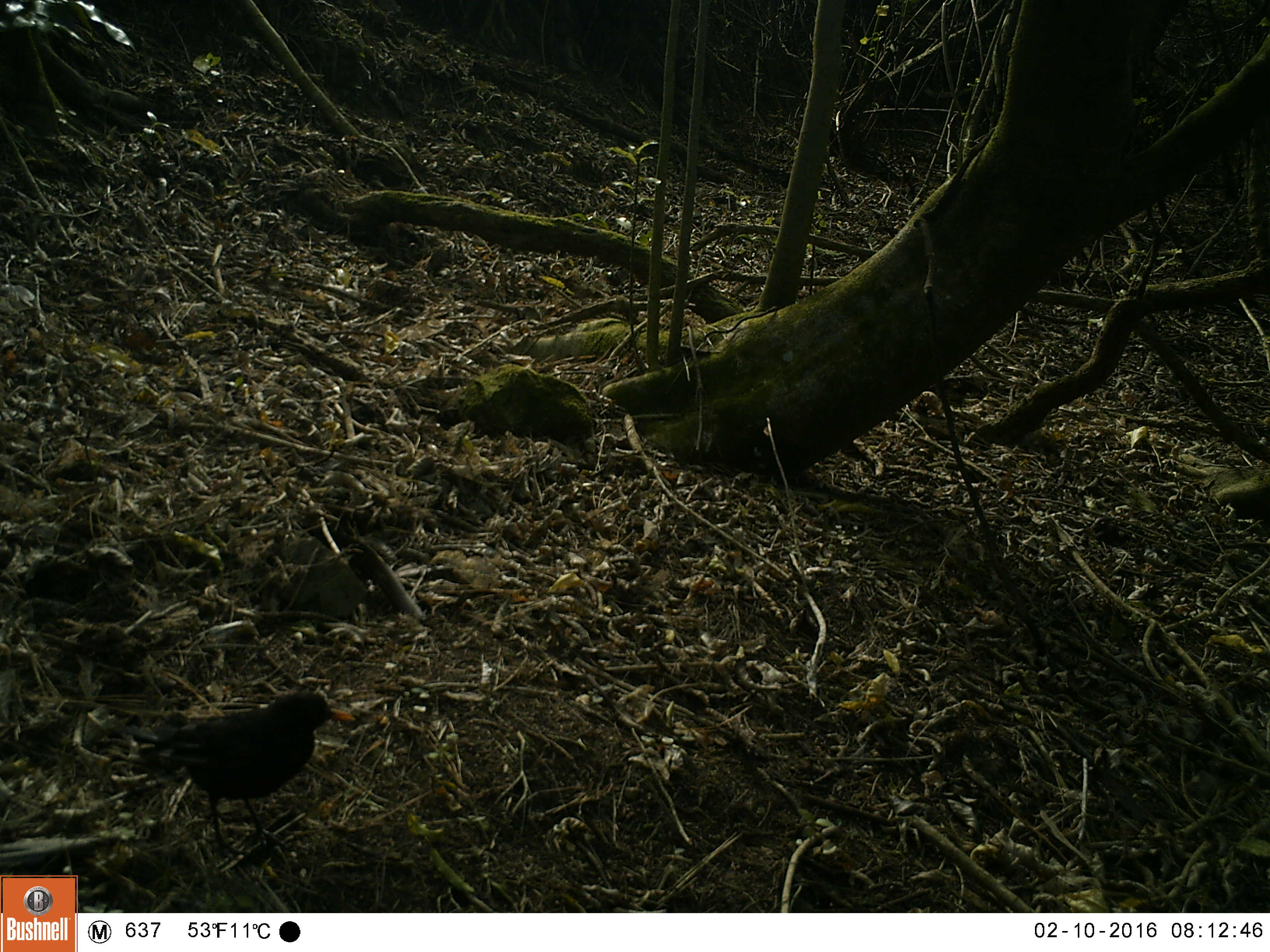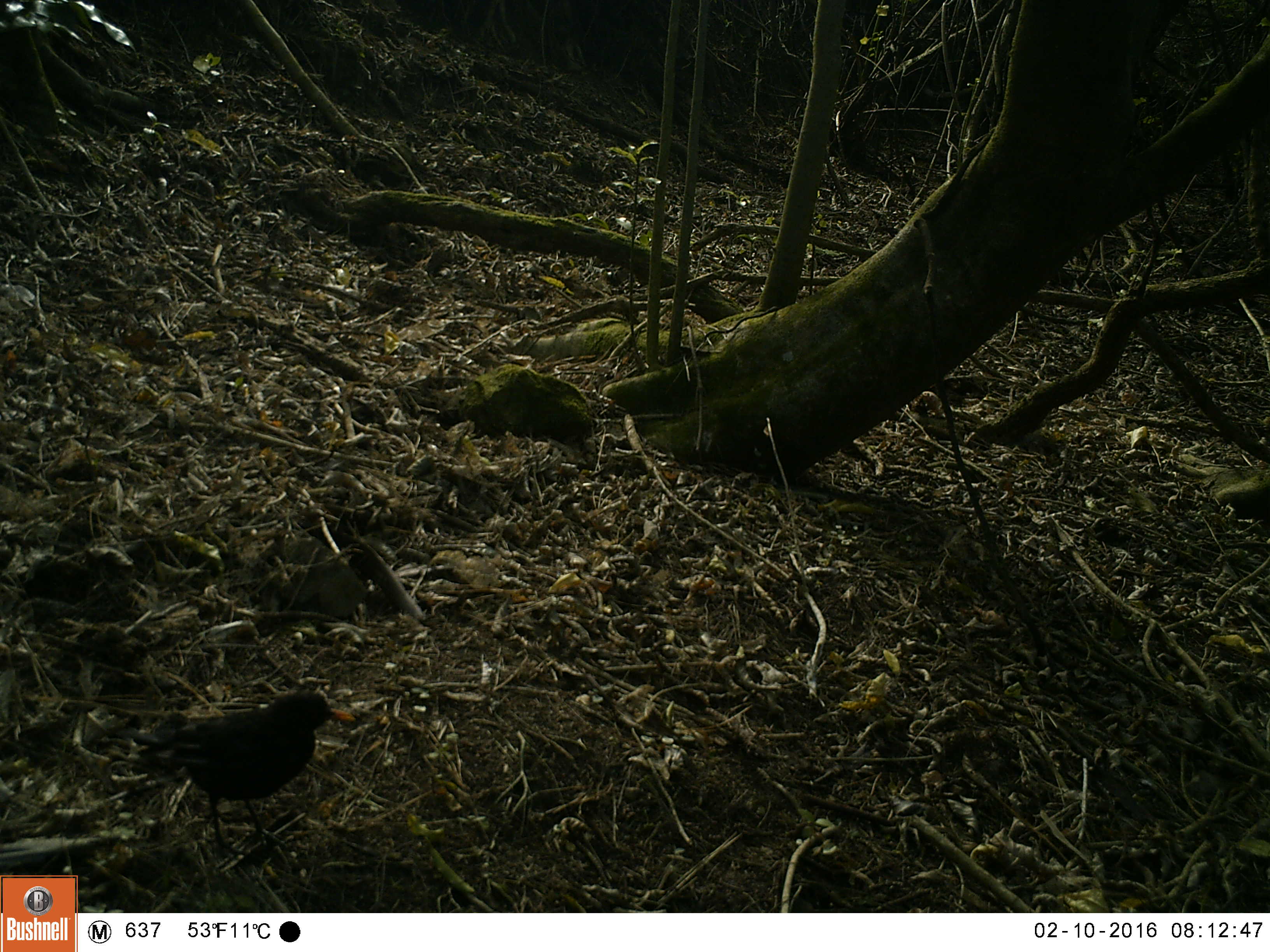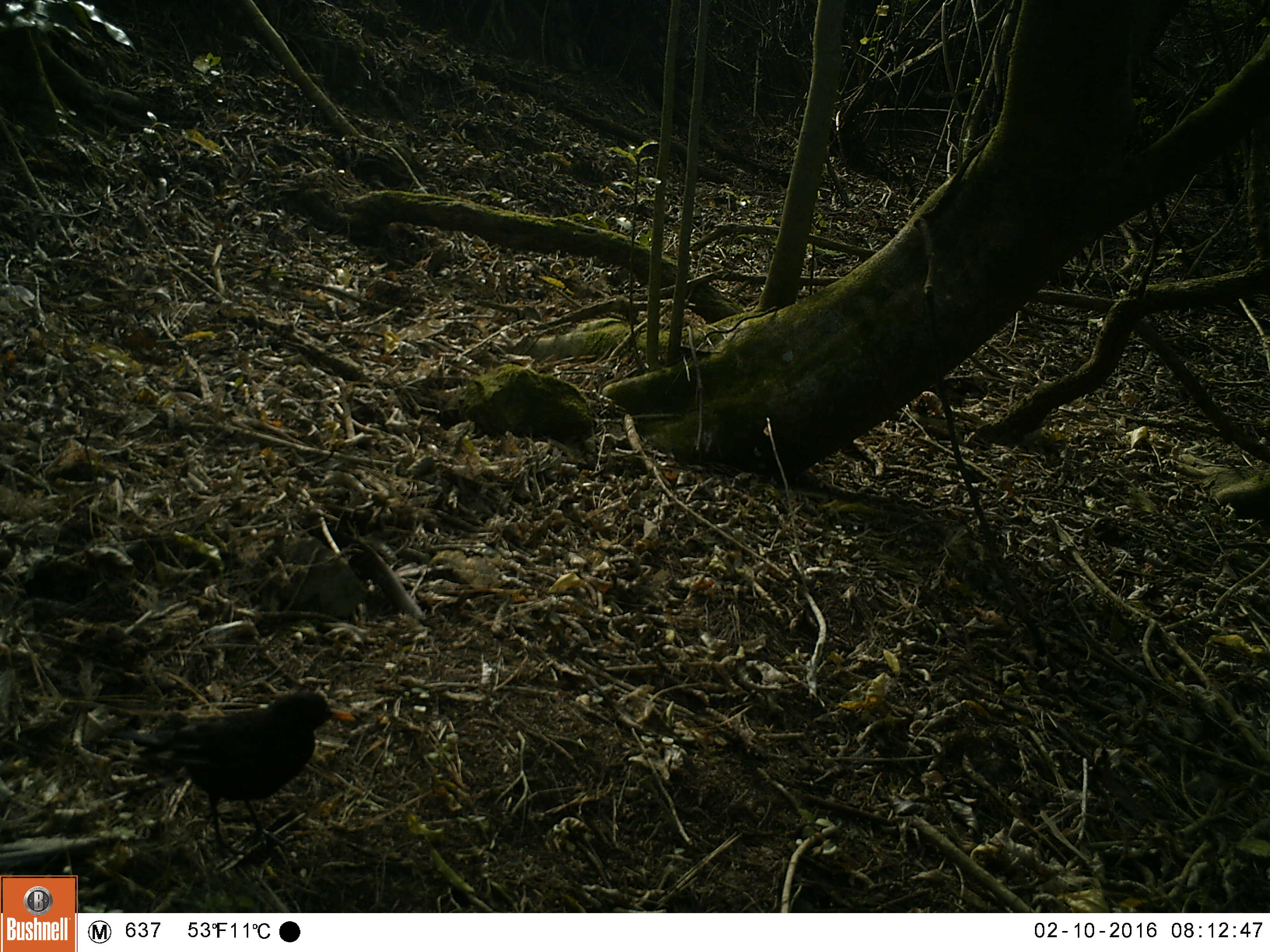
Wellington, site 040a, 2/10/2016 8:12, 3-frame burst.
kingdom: Animalia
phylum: Chordata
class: Aves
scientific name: Aves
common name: bird